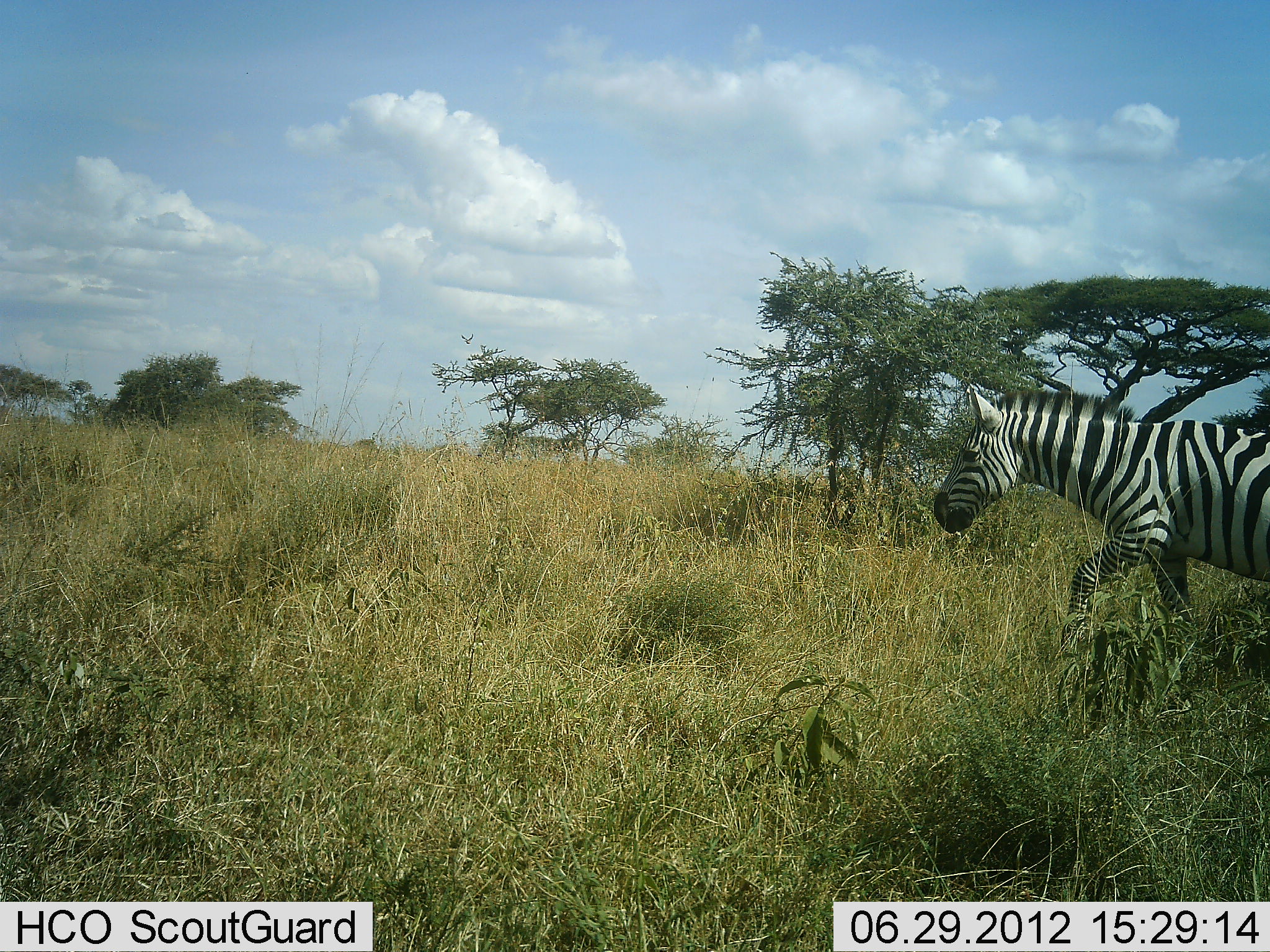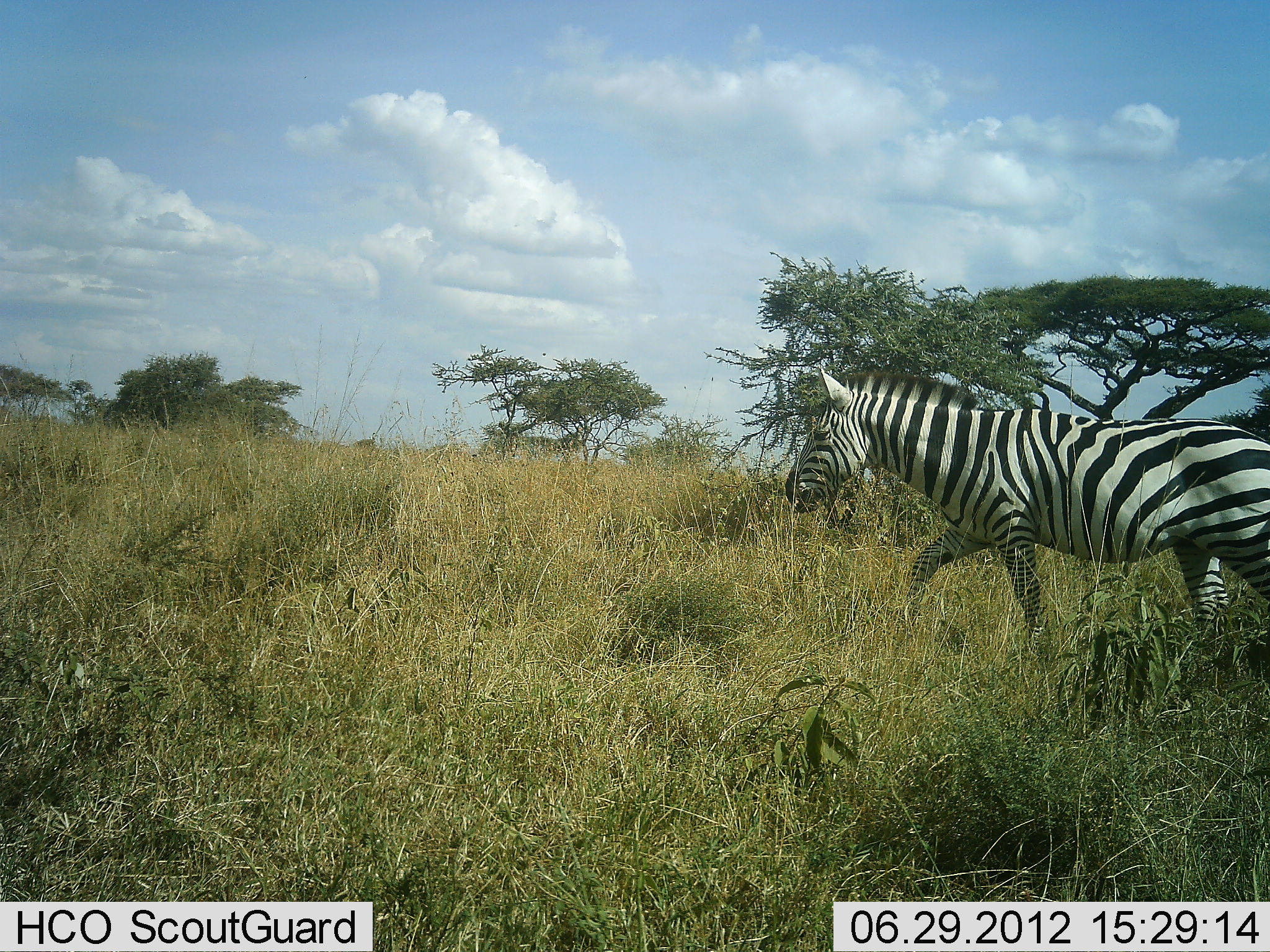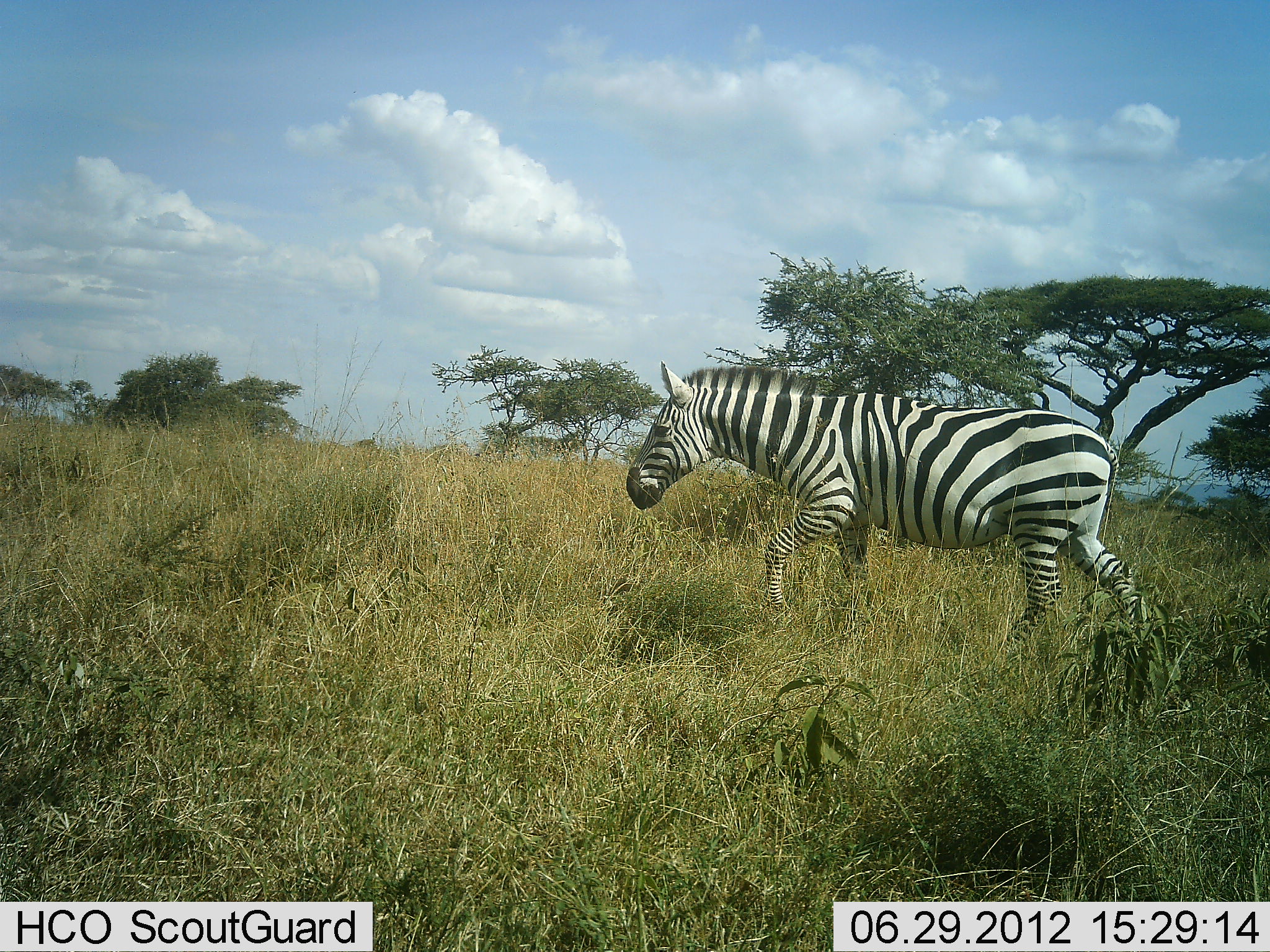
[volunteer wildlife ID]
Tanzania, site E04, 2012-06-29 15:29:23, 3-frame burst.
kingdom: Animalia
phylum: Chordata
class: Mammalia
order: Perissodactyla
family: Equidae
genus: Equus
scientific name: Equus quagga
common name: plains zebra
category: zebra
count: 1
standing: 0%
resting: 0%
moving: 100%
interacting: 0%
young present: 0%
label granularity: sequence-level